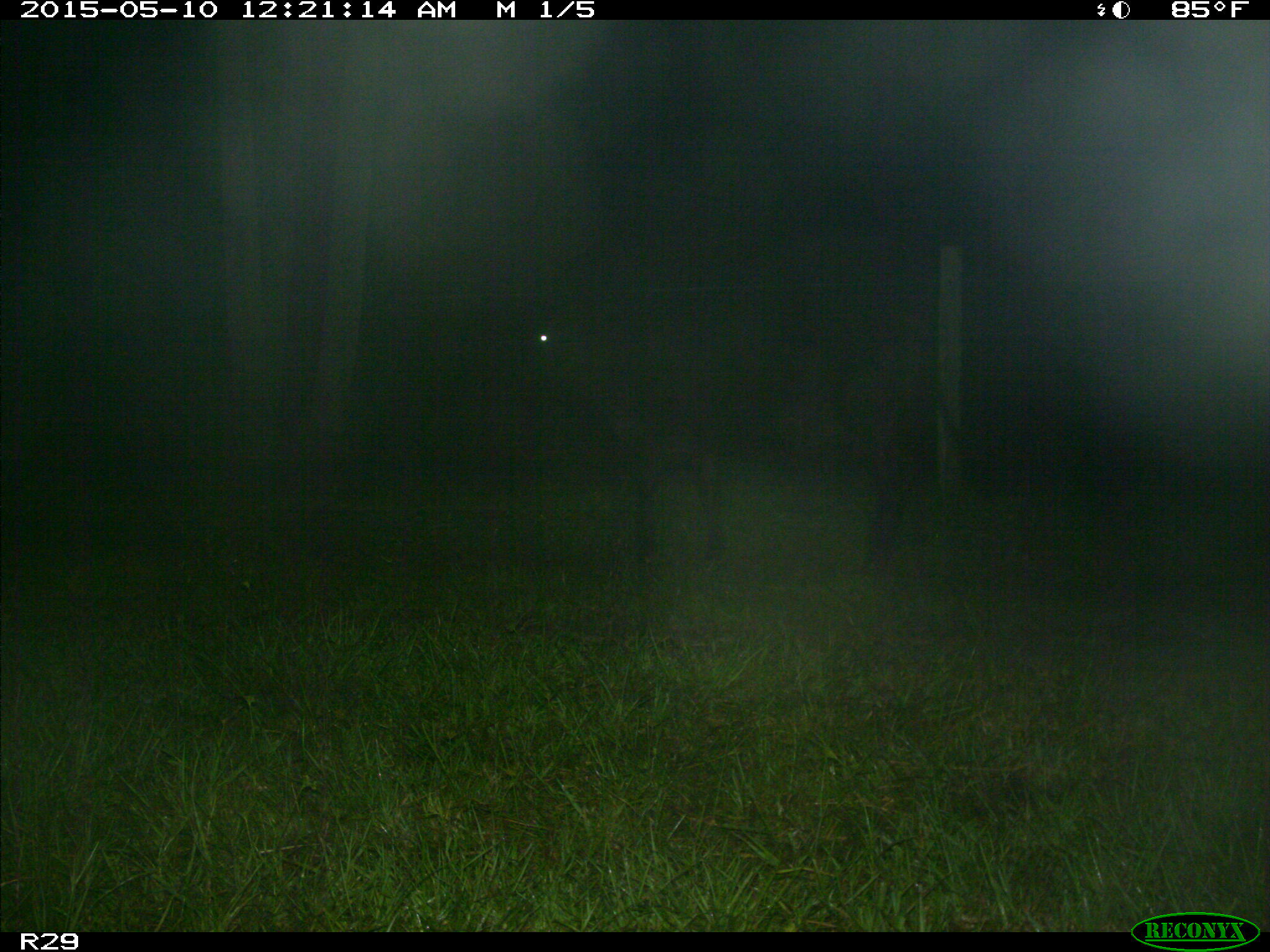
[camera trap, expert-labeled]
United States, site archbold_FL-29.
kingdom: Animalia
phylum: Chordata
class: Mammalia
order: Artiodactyla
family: Bovidae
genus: Bos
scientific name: Bos taurus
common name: domestic cow